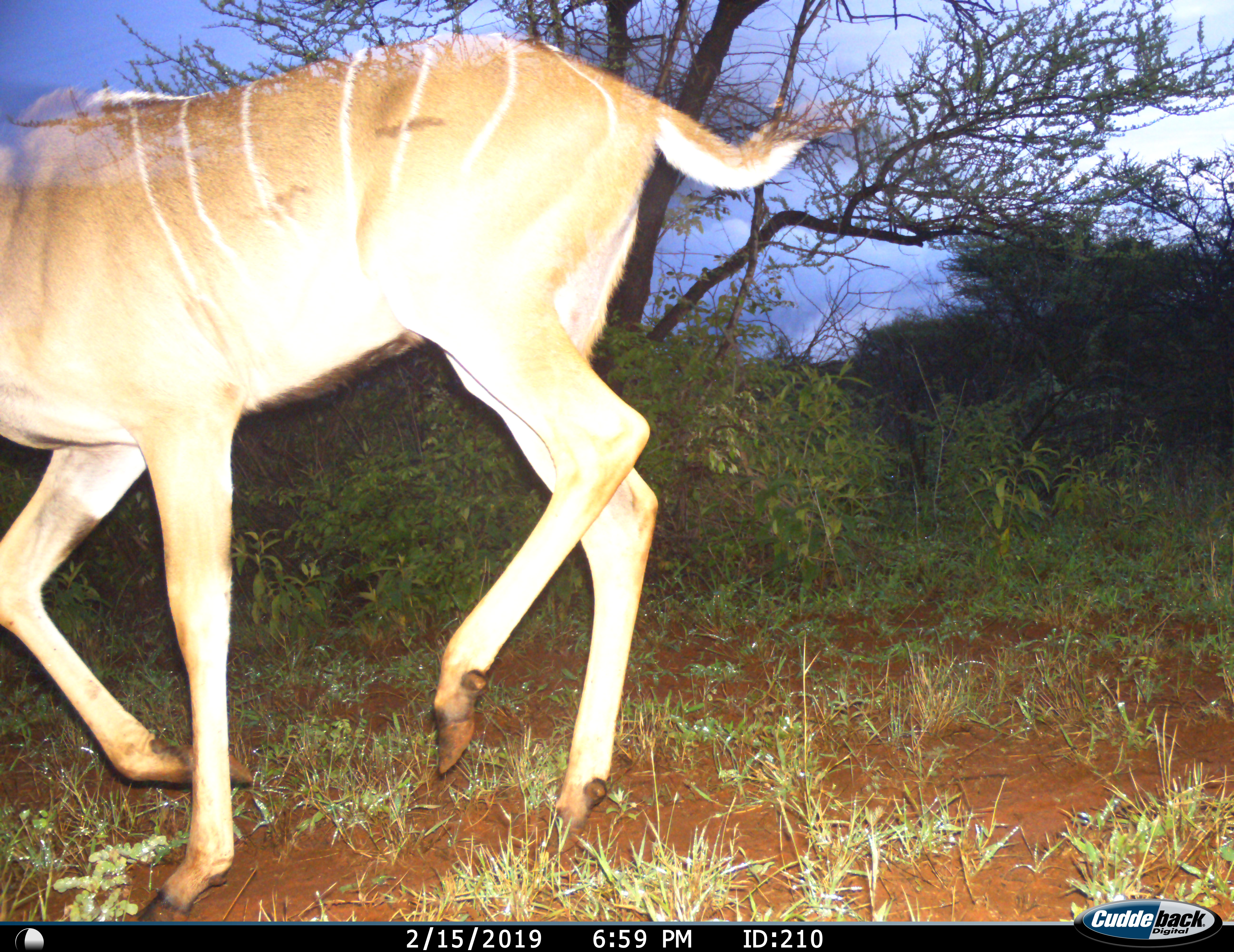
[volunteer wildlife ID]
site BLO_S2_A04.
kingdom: Animalia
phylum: Chordata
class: Mammalia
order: Artiodactyla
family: Bovidae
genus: Tragelaphus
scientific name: Tragelaphus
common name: kudu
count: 1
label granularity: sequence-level